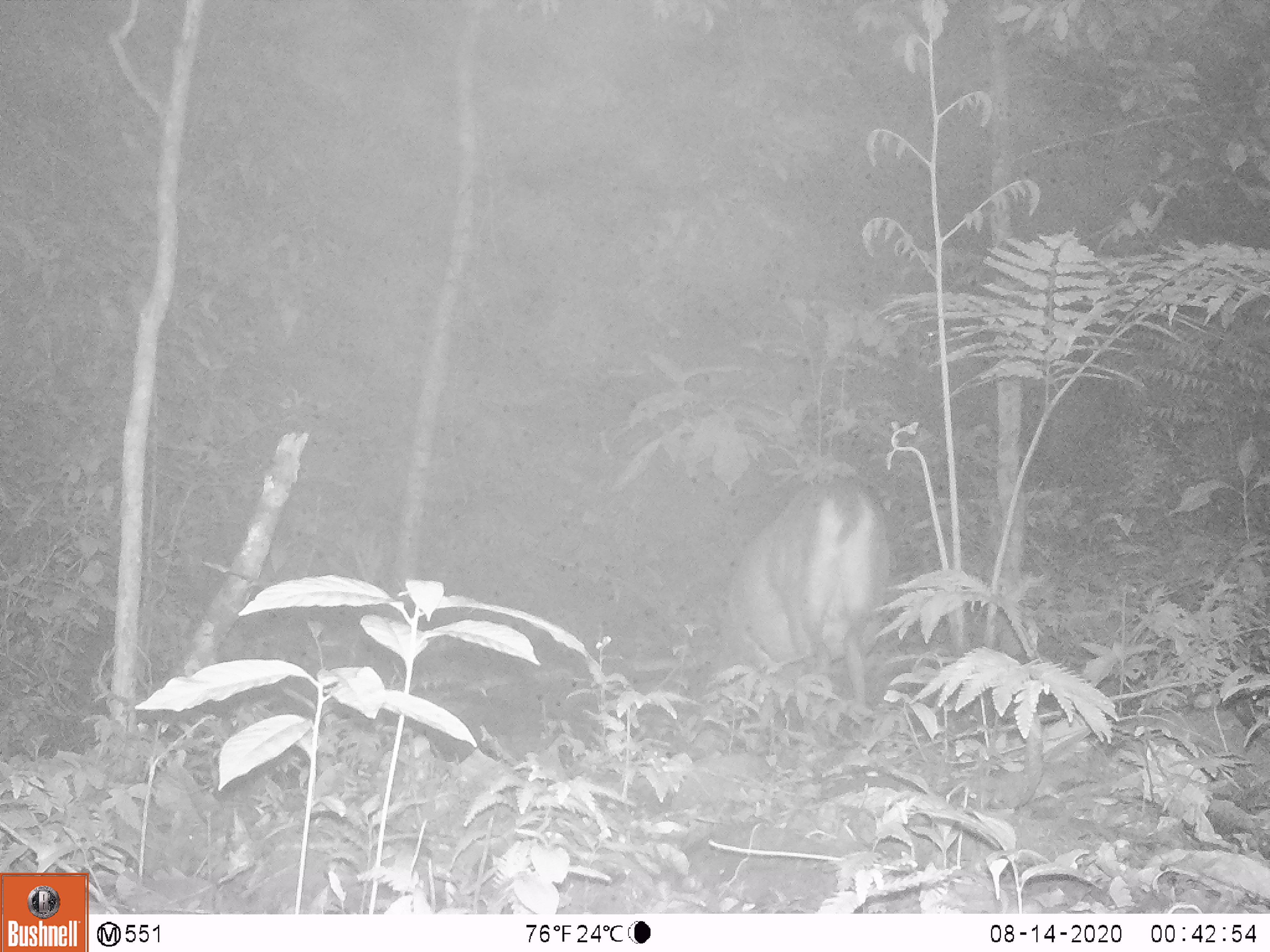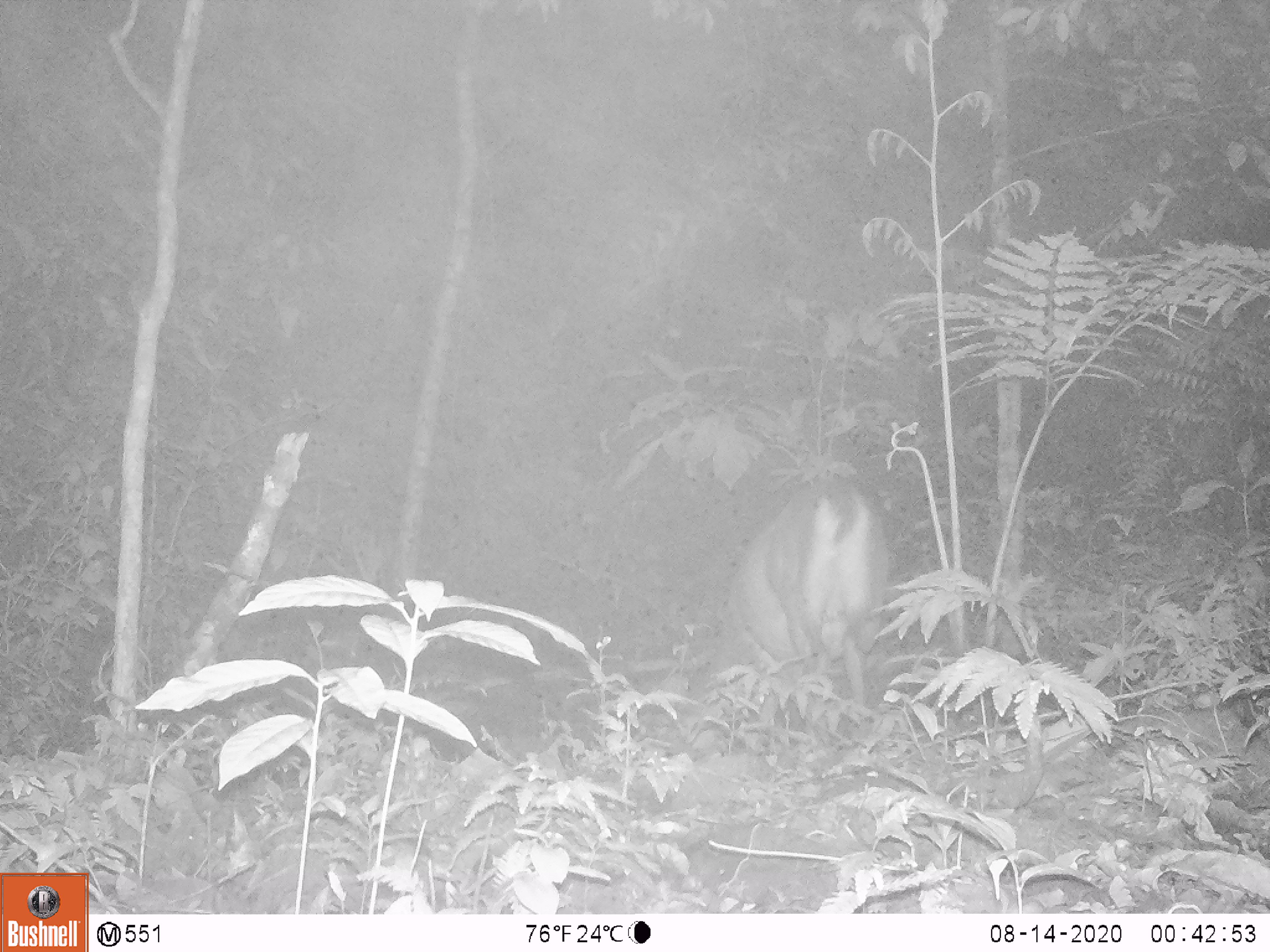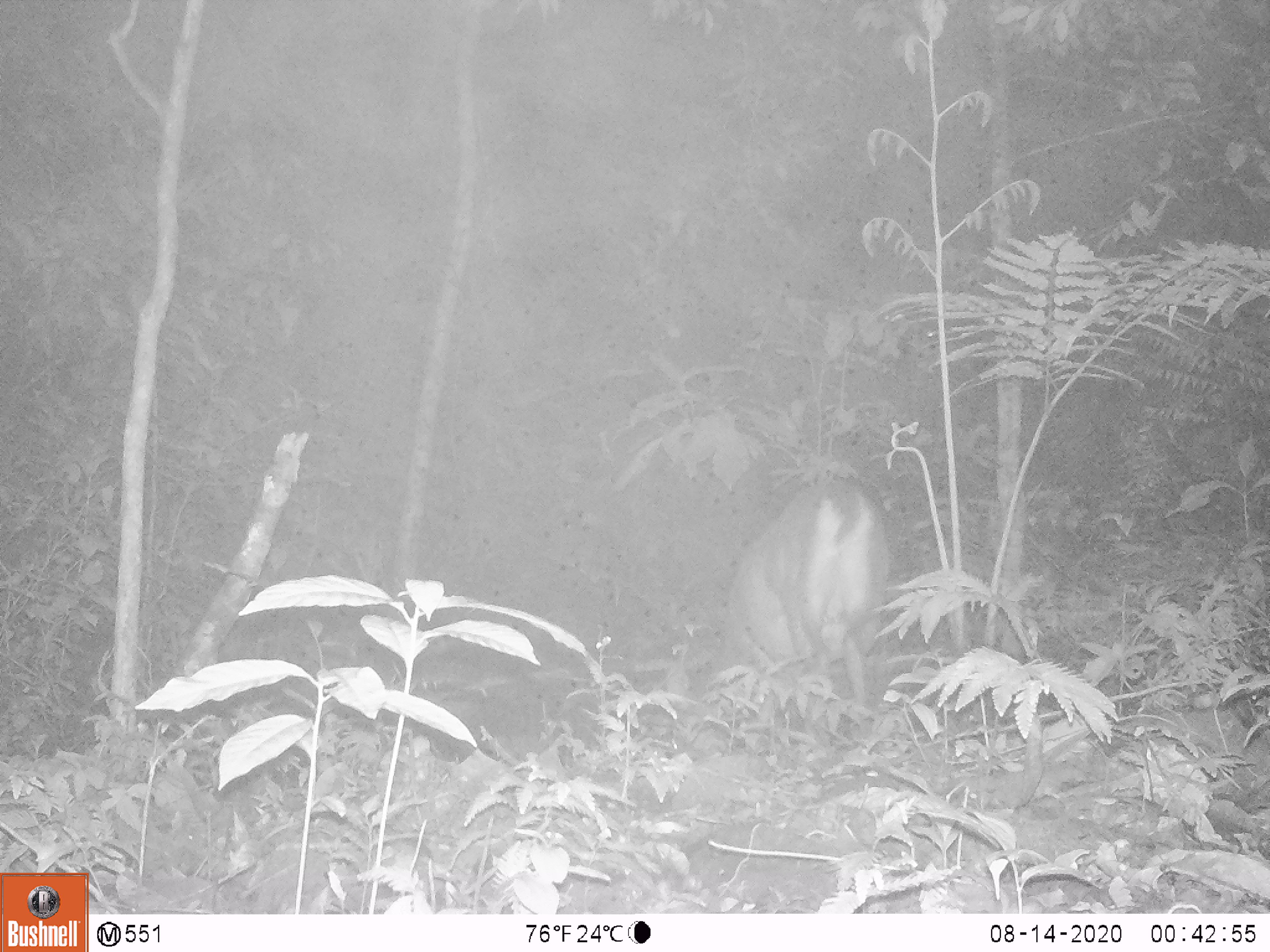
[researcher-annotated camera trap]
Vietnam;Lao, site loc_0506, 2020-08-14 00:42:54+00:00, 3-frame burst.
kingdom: Animalia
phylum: Chordata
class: Mammalia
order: Artiodactyla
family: Cervidae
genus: Muntiacus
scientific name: Muntiacus vuquangensis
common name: large-antlered muntjac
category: large antlered muntjac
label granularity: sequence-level